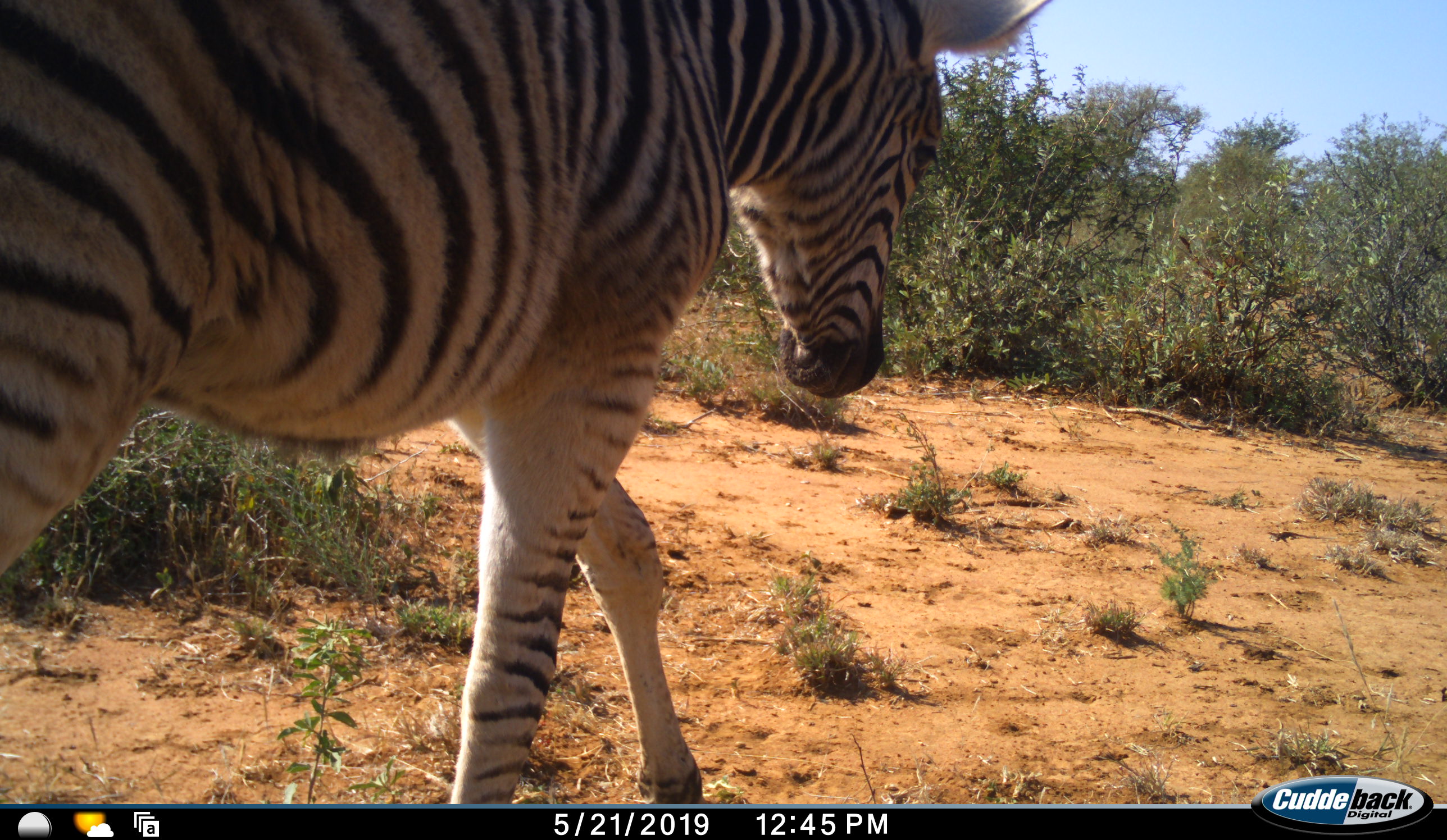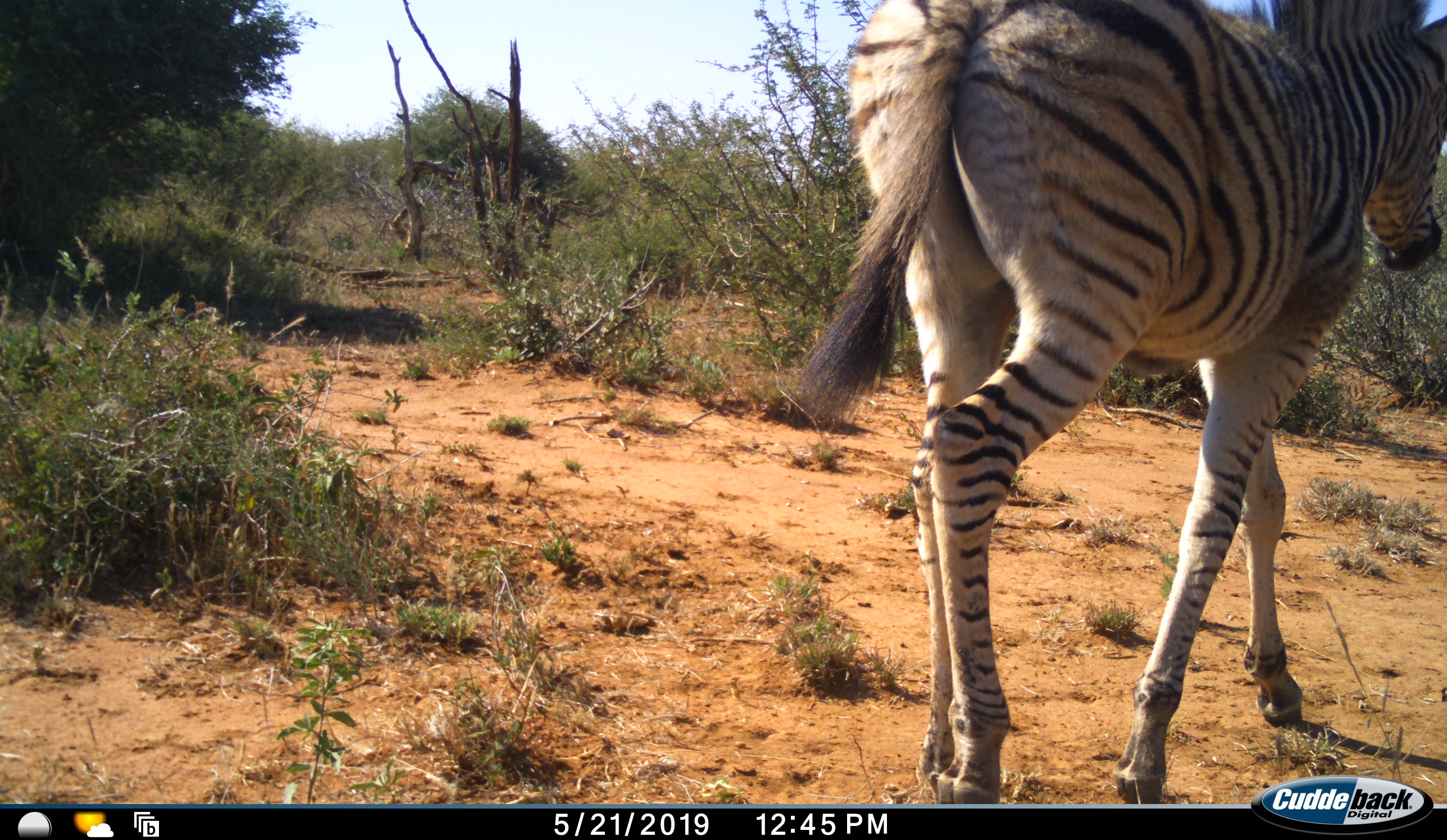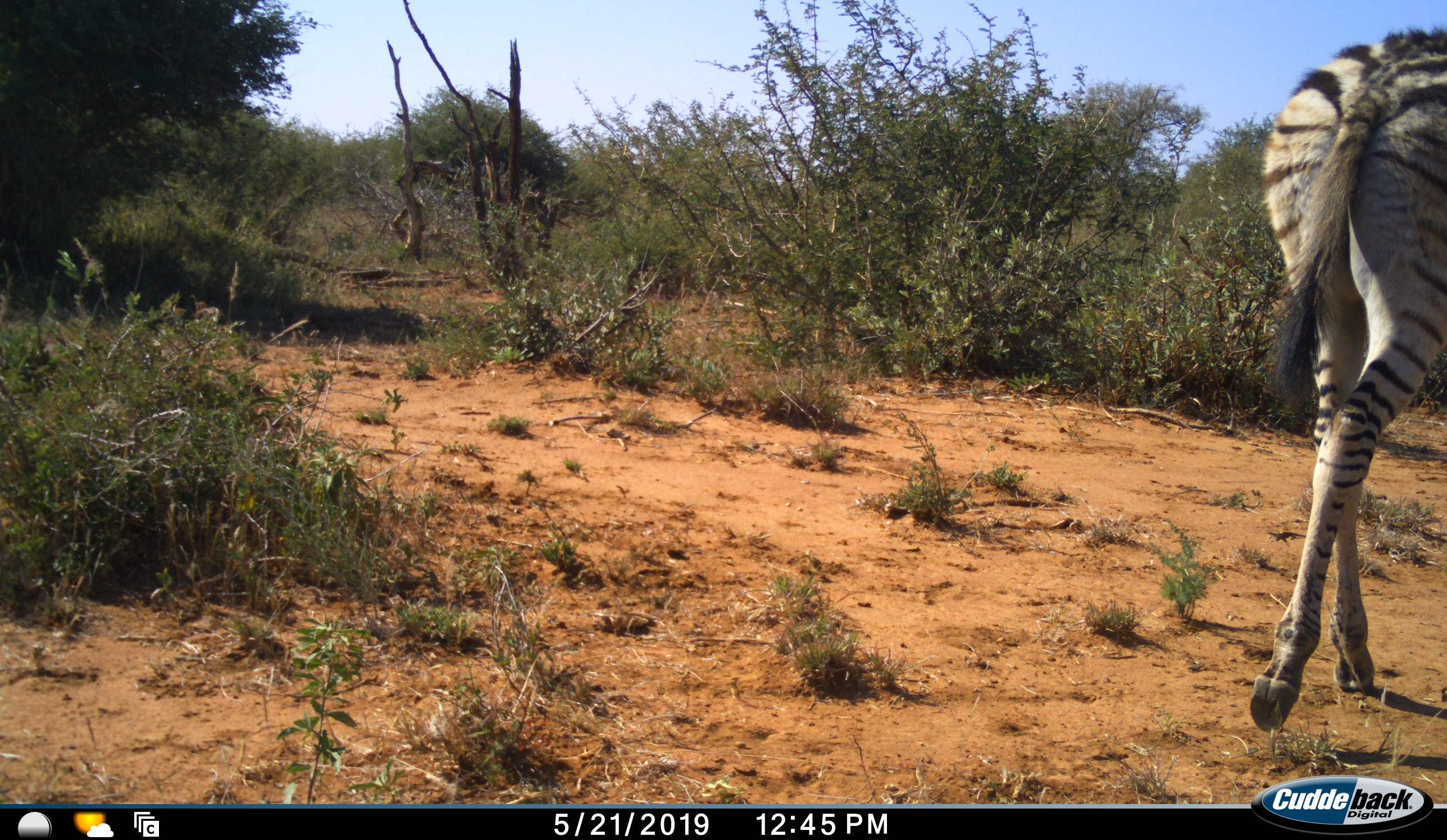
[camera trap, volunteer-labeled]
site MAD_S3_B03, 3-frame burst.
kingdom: Animalia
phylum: Chordata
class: Mammalia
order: Perissodactyla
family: Equidae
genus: Equus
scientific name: Equus quagga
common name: plains zebra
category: zebraplains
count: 1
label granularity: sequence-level